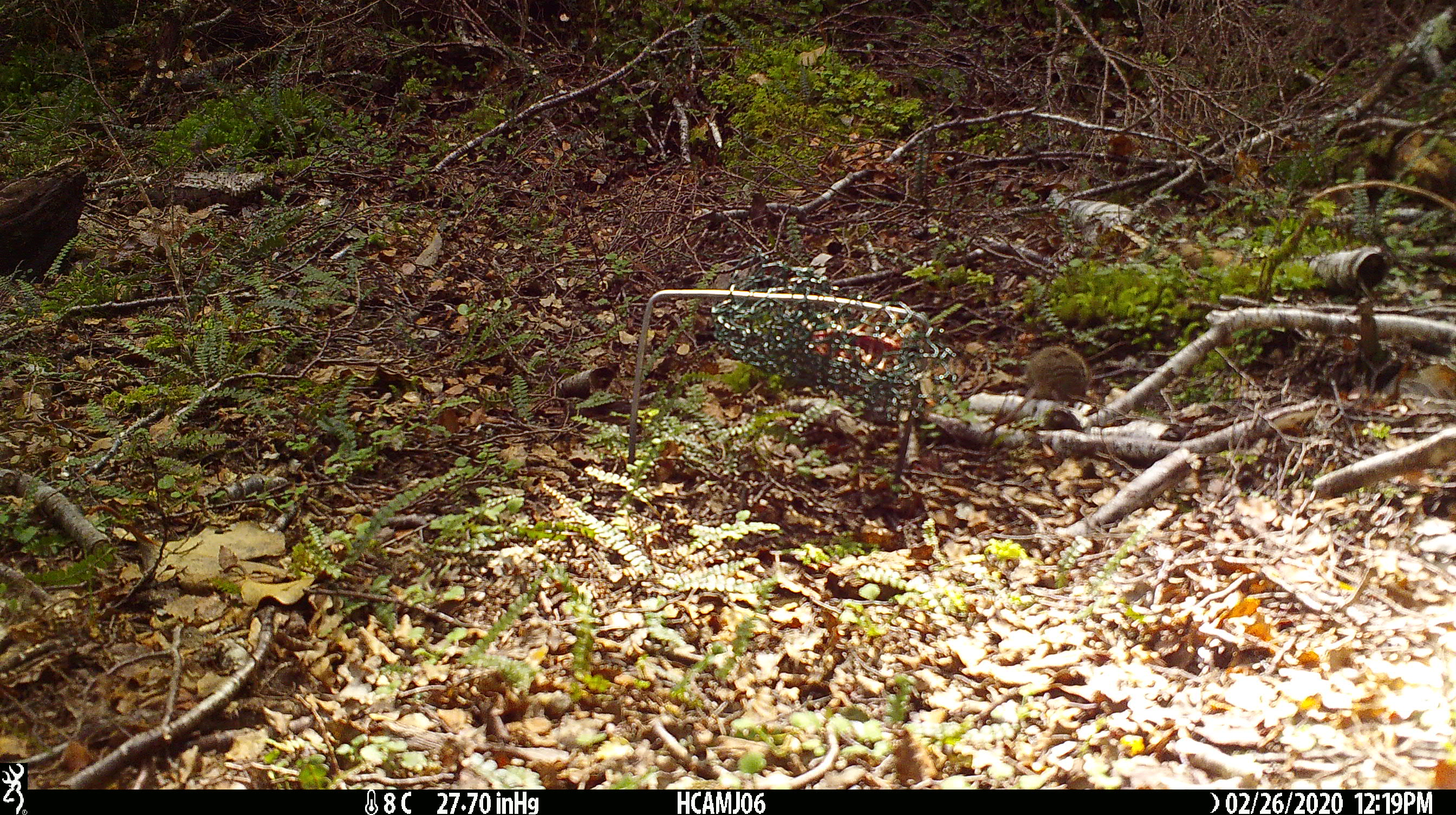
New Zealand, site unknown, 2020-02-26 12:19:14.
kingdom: Animalia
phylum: Chordata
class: Mammalia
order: Rodentia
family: Muridae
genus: Mus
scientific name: Mus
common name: mouse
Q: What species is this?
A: Mouse (Mus).